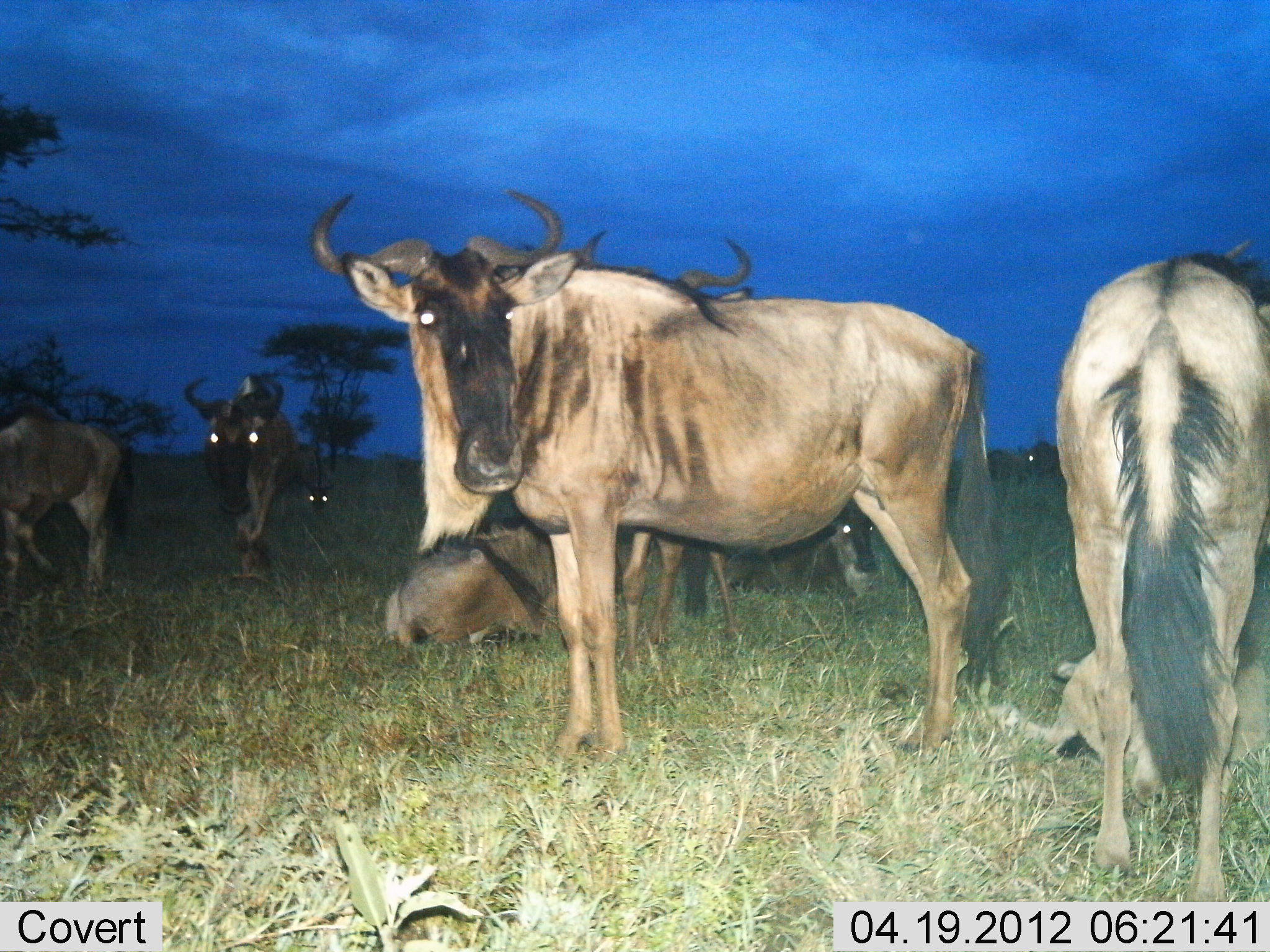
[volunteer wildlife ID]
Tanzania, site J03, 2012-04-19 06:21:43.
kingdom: Animalia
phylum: Chordata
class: Mammalia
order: Artiodactyla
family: Bovidae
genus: Connochaetes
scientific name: Connochaetes taurinus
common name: blue wildebeest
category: wildebeest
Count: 8.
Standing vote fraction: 90%.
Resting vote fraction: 83%.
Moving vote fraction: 3%.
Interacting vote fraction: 3%.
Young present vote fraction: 34%.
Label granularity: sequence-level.